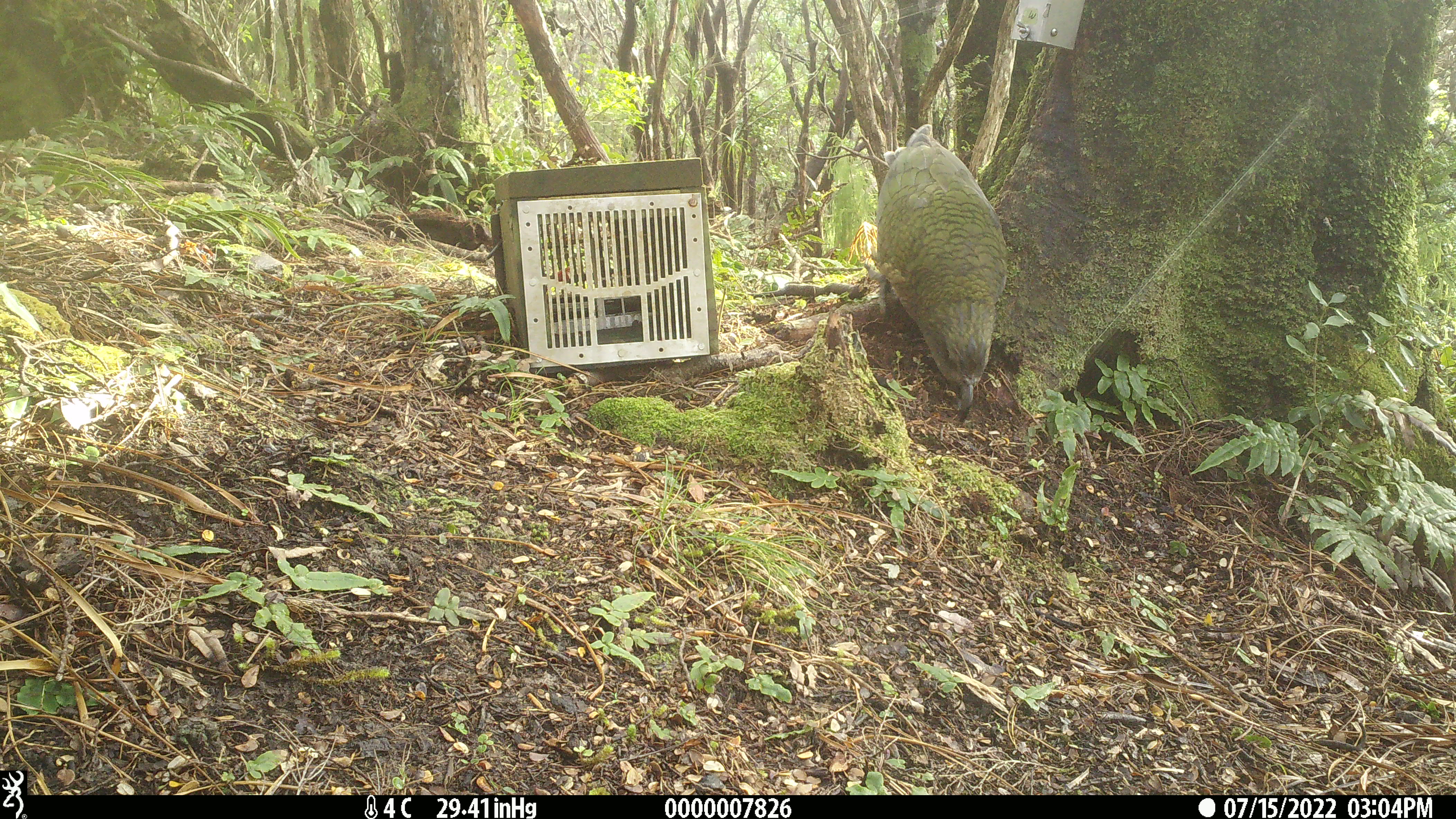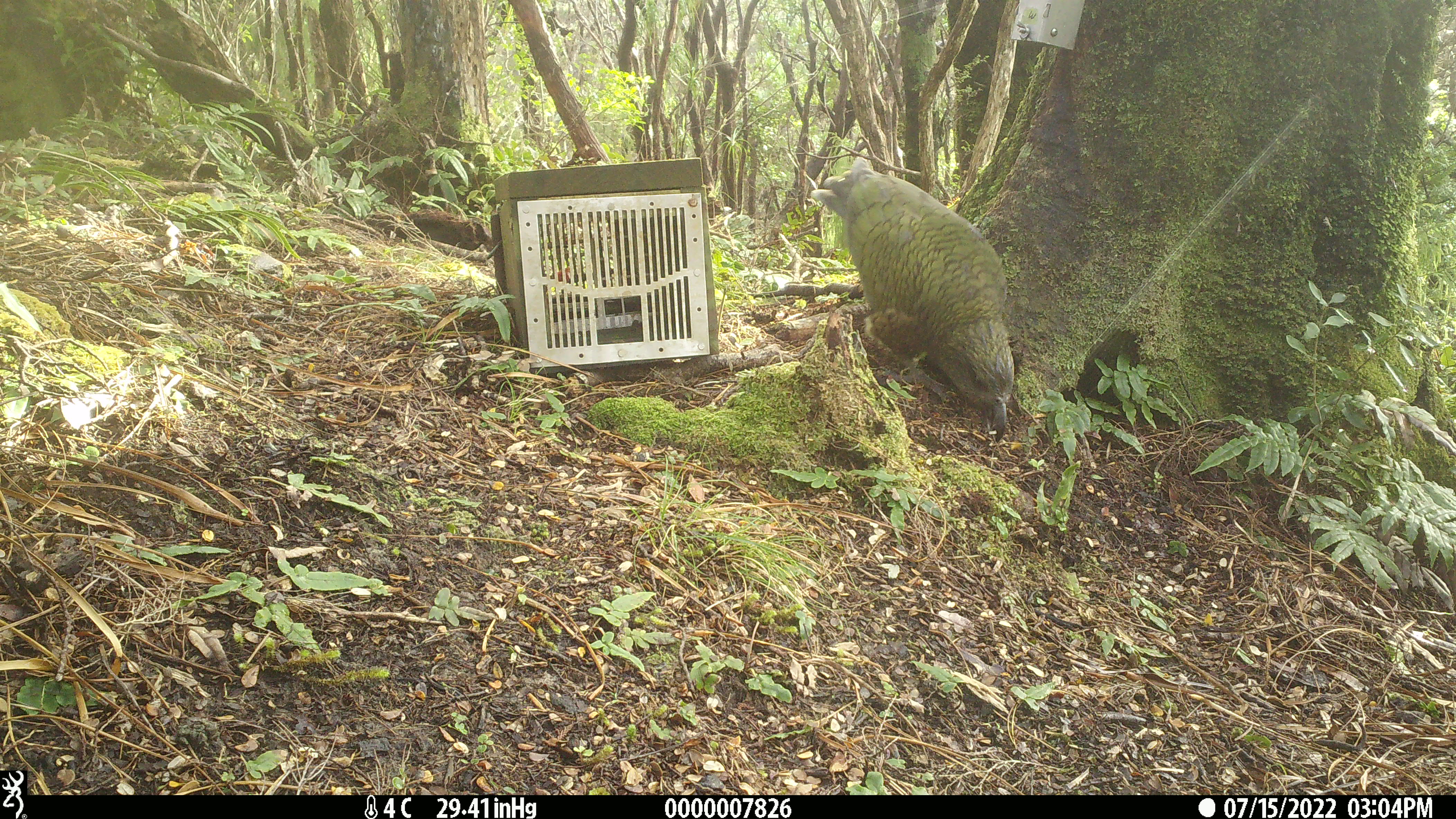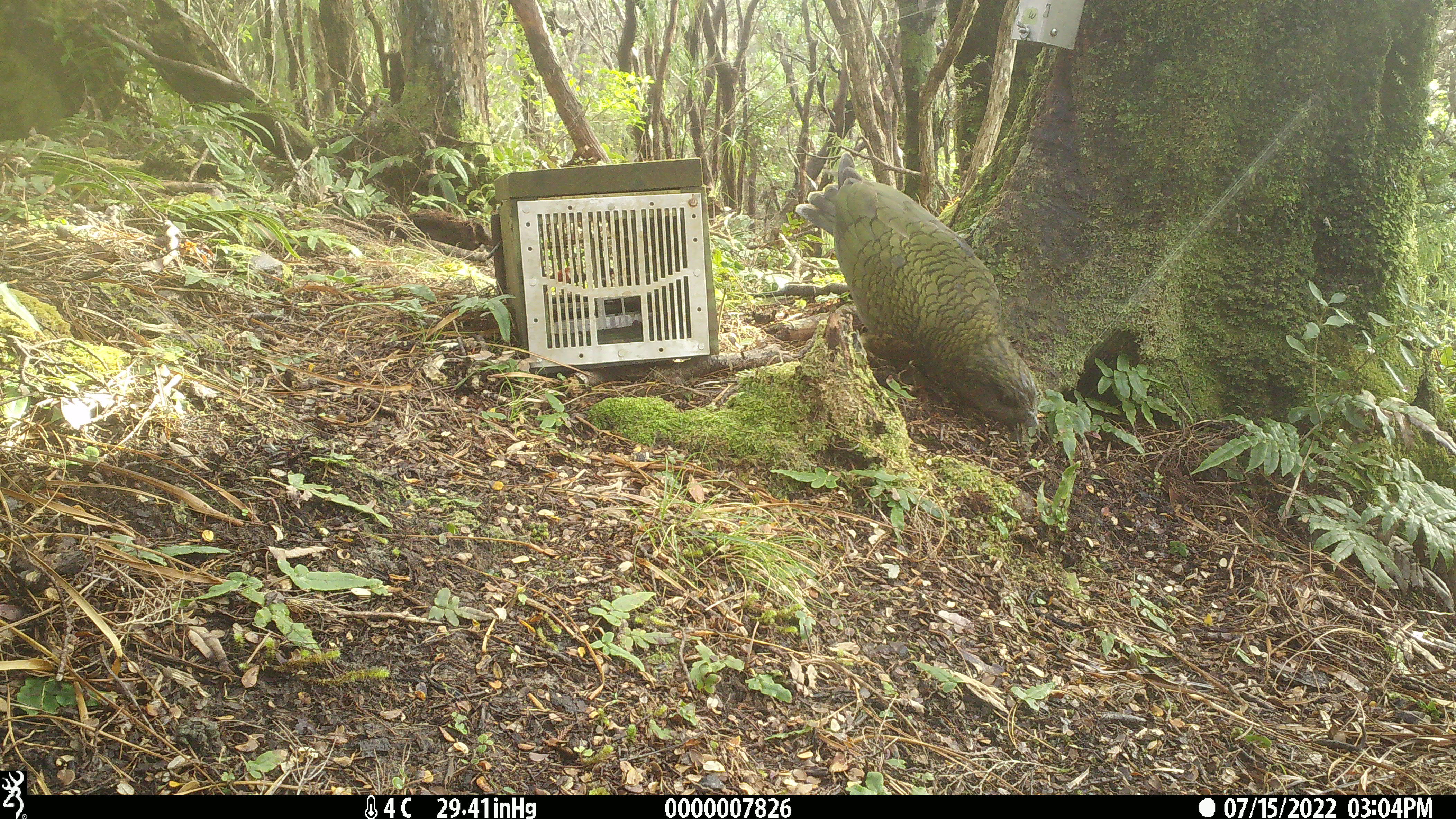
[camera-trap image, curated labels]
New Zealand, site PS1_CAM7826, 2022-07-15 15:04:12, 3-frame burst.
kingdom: Animalia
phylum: Chordata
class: Aves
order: Psittaciformes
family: Strigopidae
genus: Nestor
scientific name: Nestor notabilis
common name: kea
Kea (Nestor notabilis).